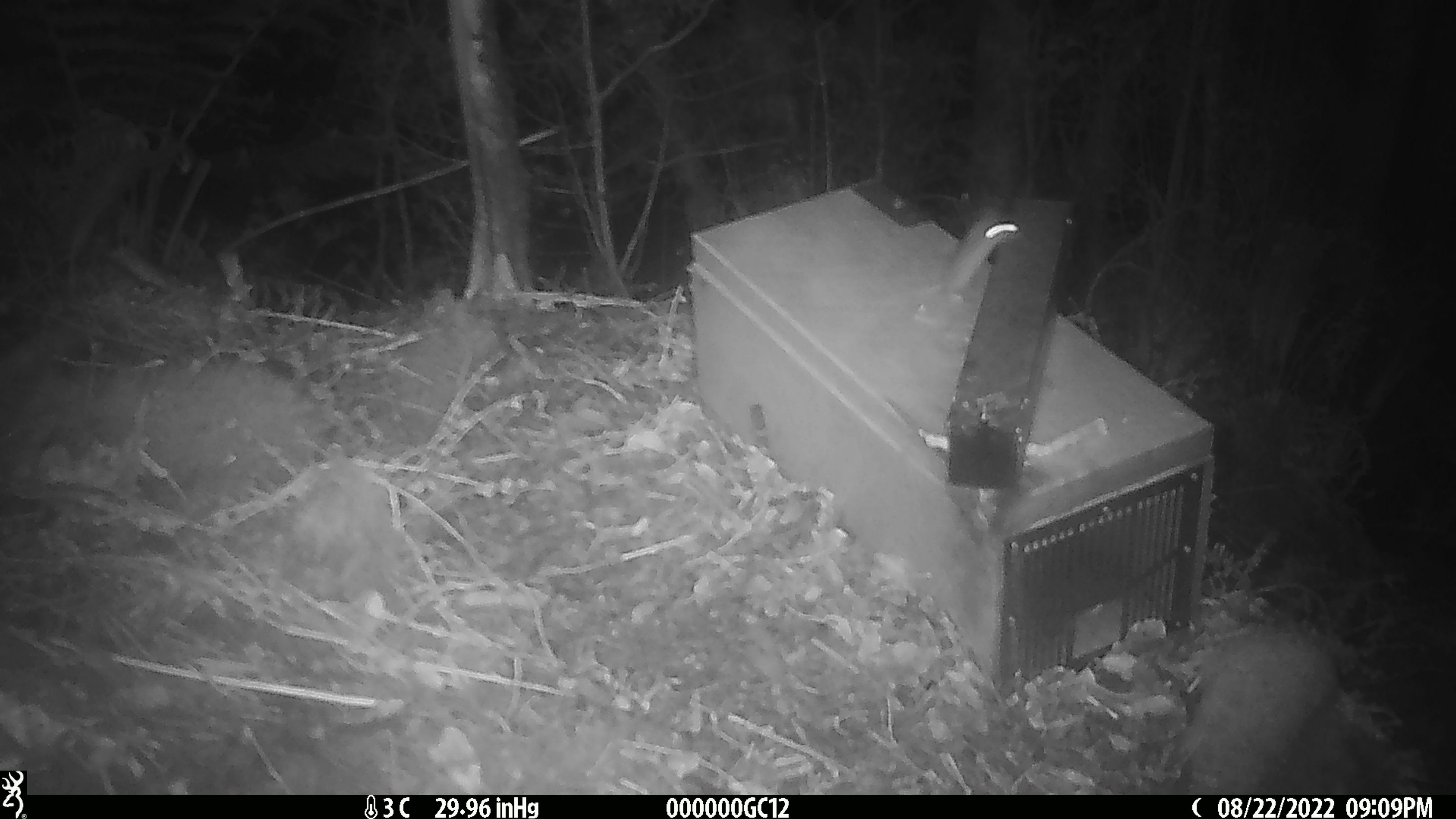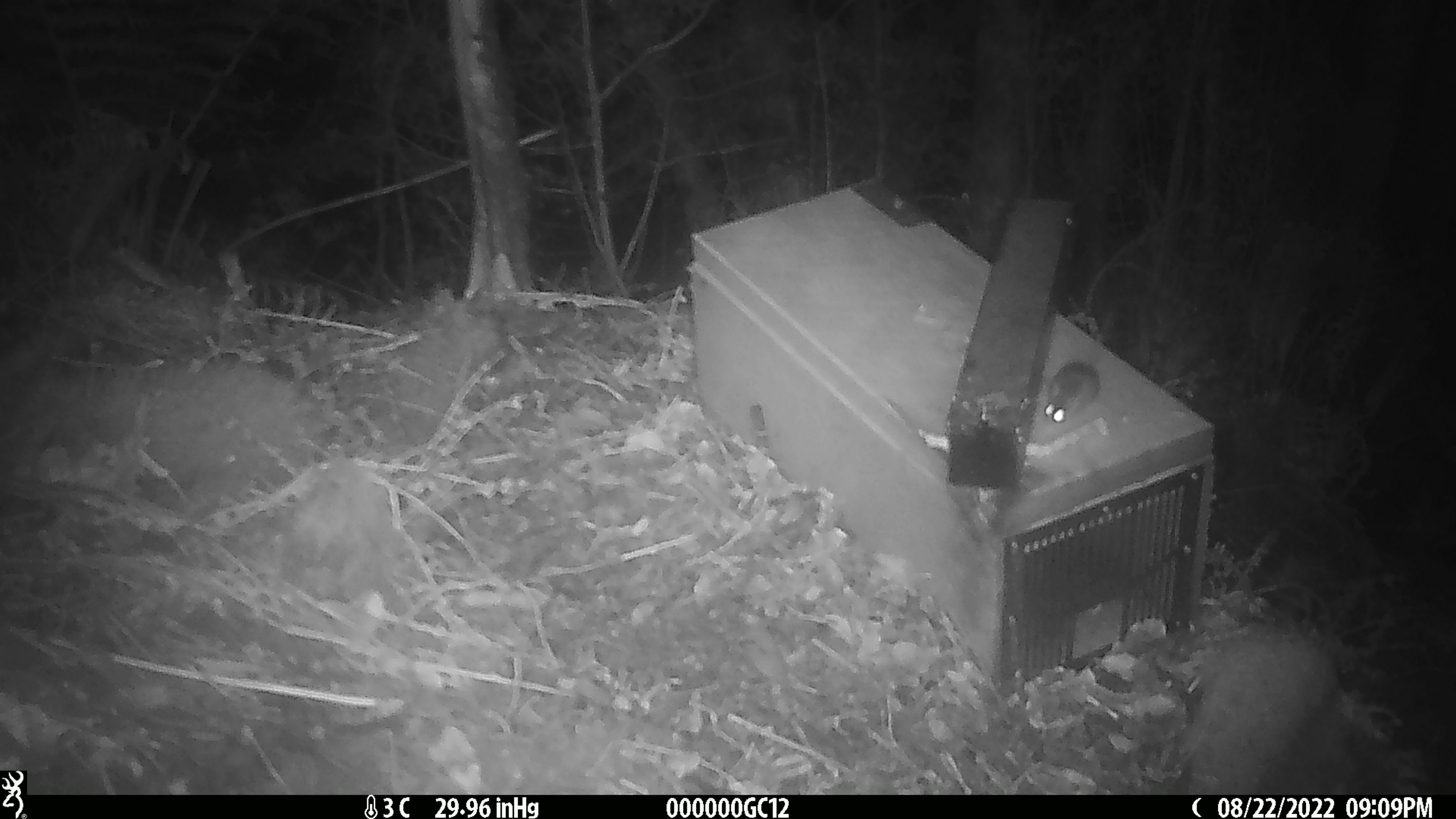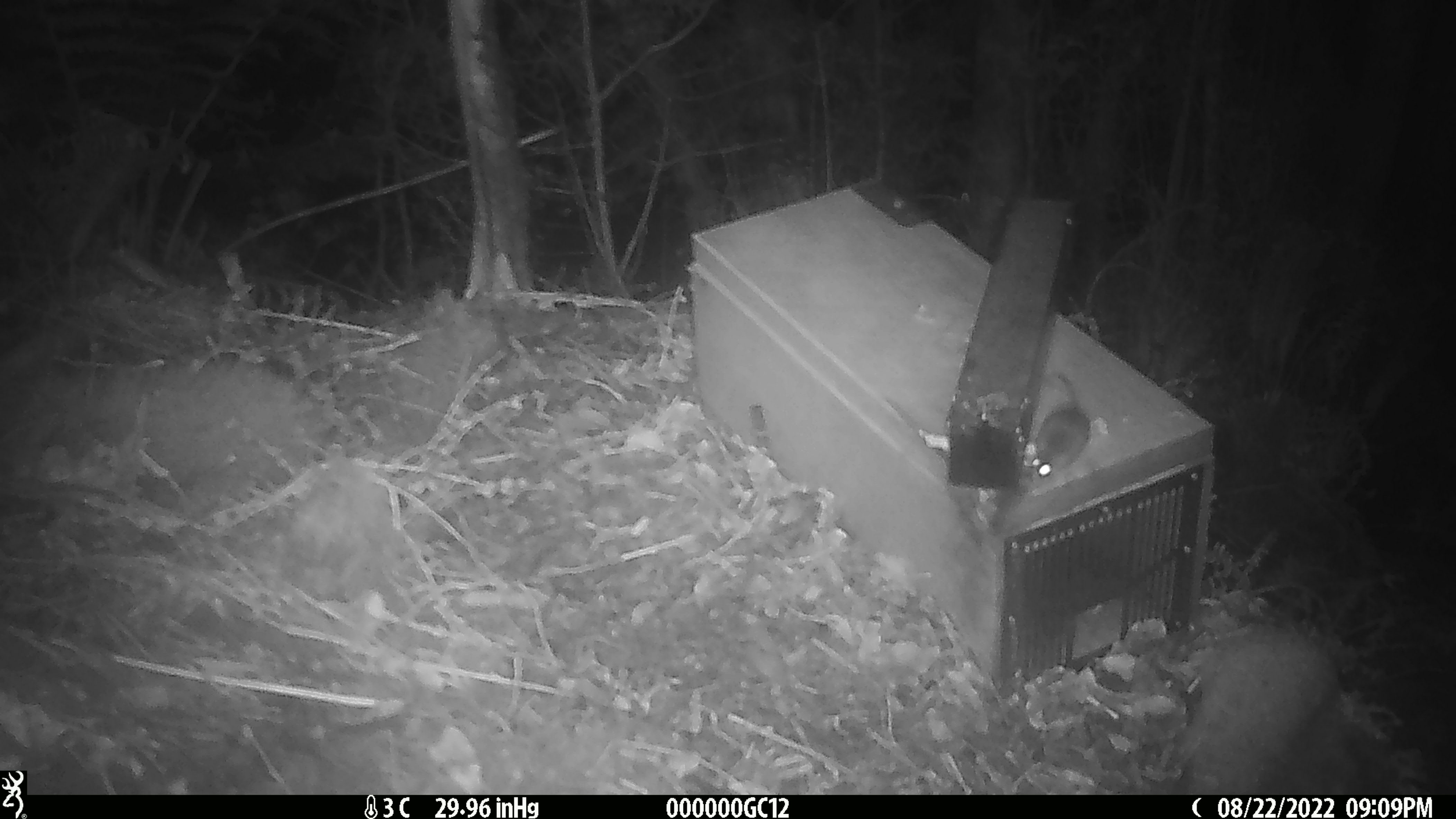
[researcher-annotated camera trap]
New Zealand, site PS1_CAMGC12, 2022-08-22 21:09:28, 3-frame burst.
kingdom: Animalia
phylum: Chordata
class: Mammalia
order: Rodentia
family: Muridae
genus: Mus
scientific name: Mus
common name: mouse